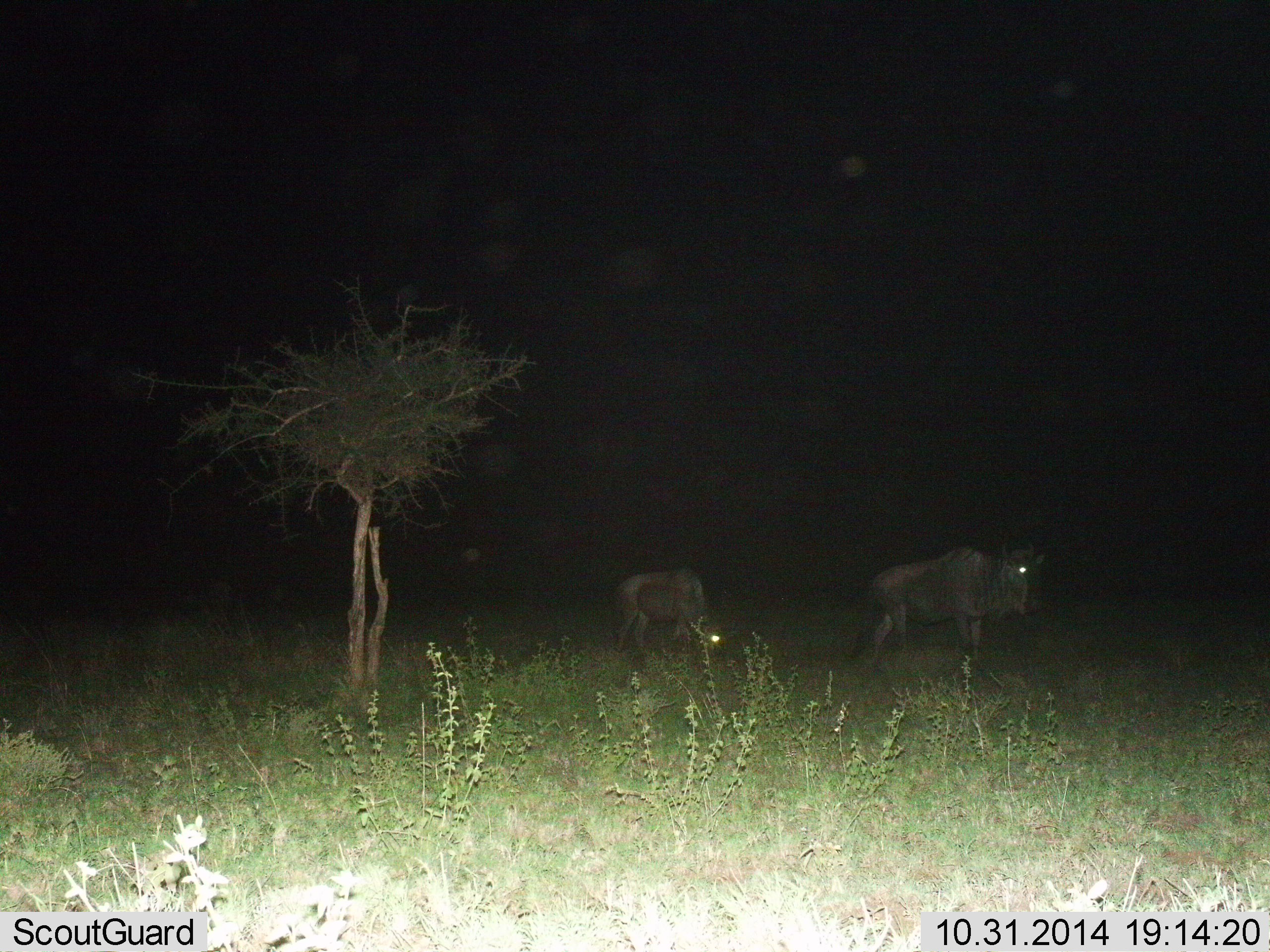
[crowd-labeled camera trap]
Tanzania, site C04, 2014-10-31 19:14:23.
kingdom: Animalia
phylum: Chordata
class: Mammalia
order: Artiodactyla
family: Bovidae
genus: Connochaetes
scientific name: Connochaetes taurinus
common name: blue wildebeest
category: wildebeest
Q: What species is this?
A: Wildebeest (blue wildebeest) (Connochaetes taurinus).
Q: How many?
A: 2.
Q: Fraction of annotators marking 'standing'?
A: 100%.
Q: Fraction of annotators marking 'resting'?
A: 0%.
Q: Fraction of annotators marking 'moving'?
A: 0%.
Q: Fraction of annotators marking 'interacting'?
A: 0%.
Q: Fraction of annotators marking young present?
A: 0%.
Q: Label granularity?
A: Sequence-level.